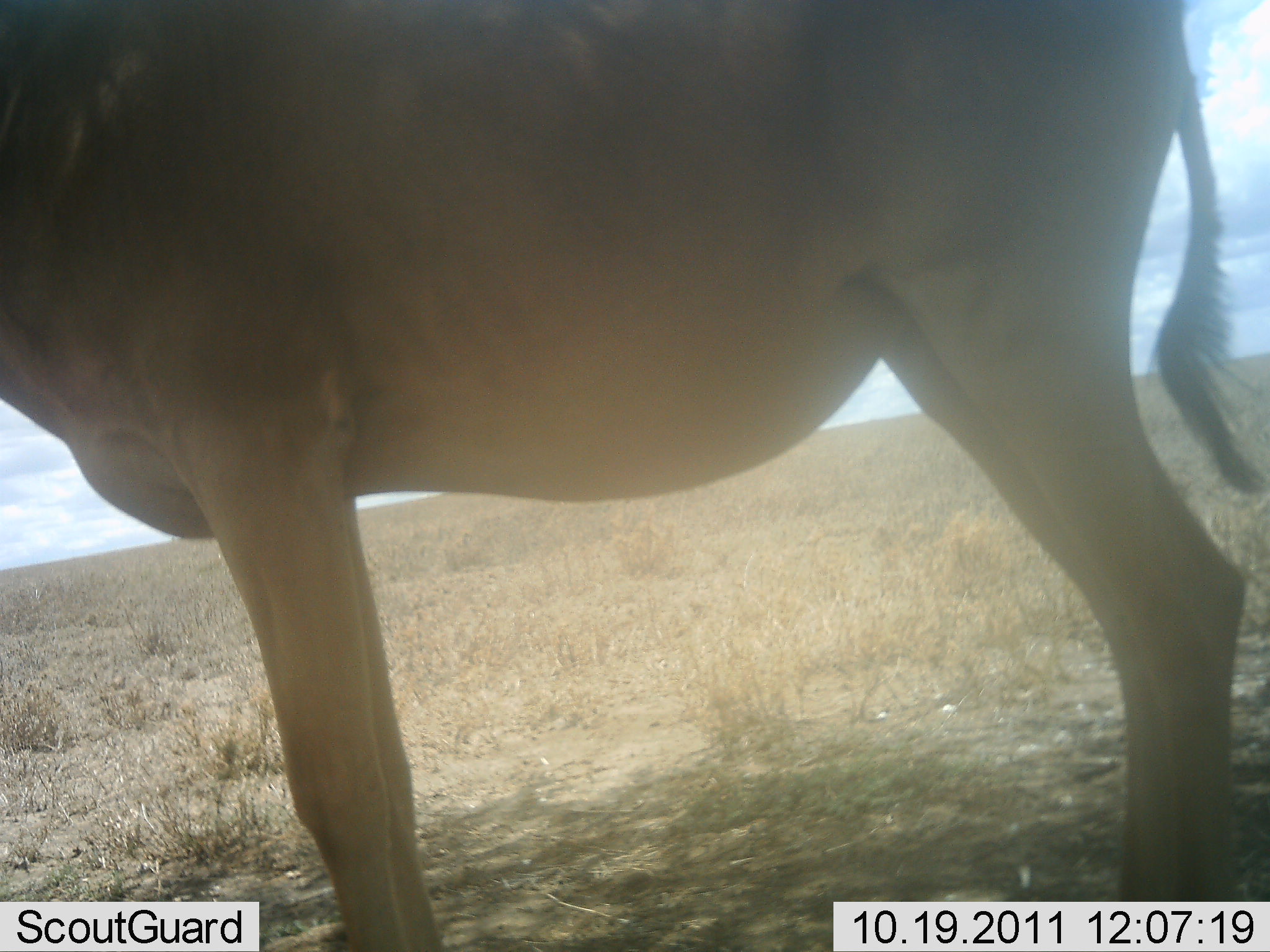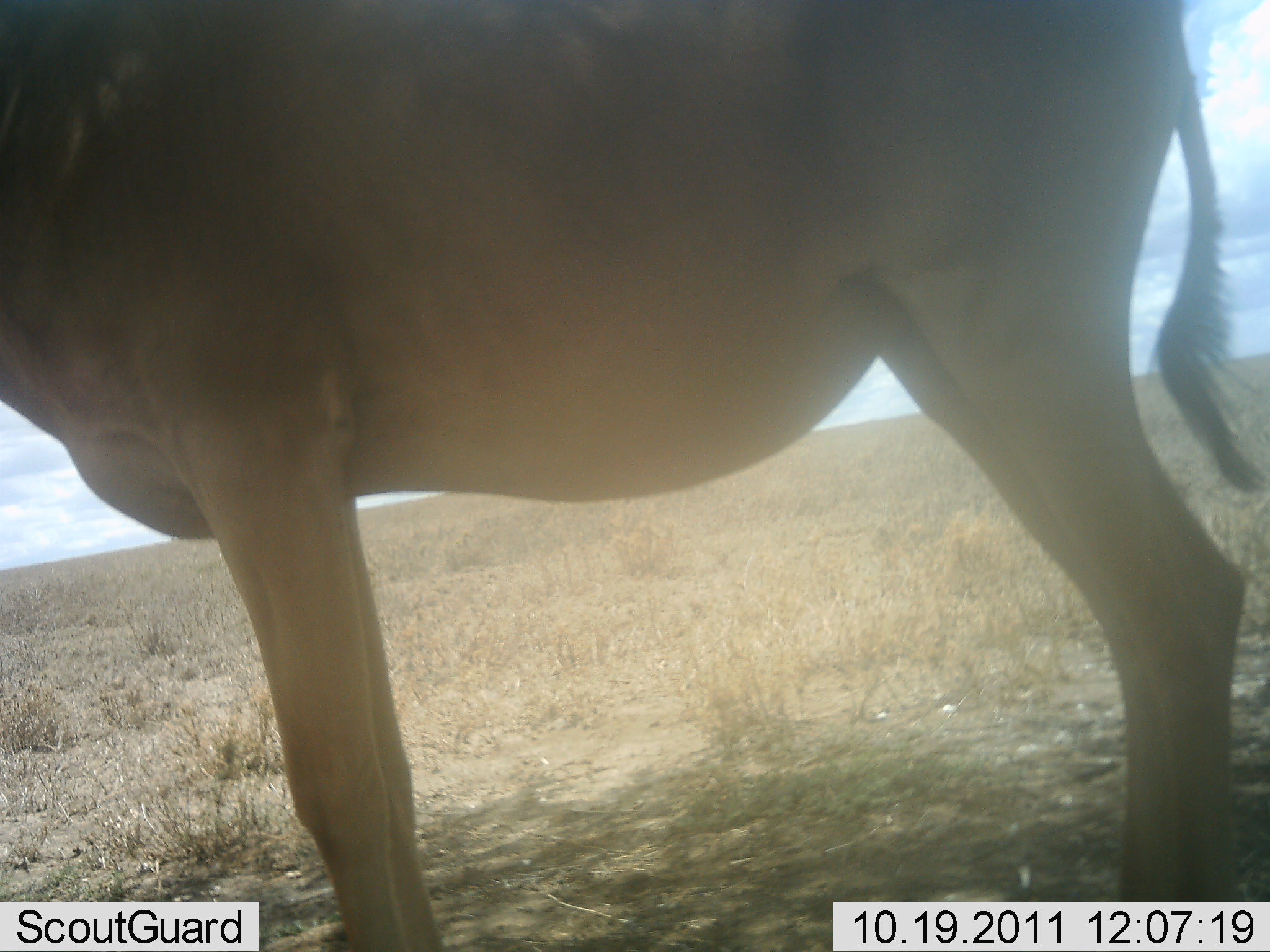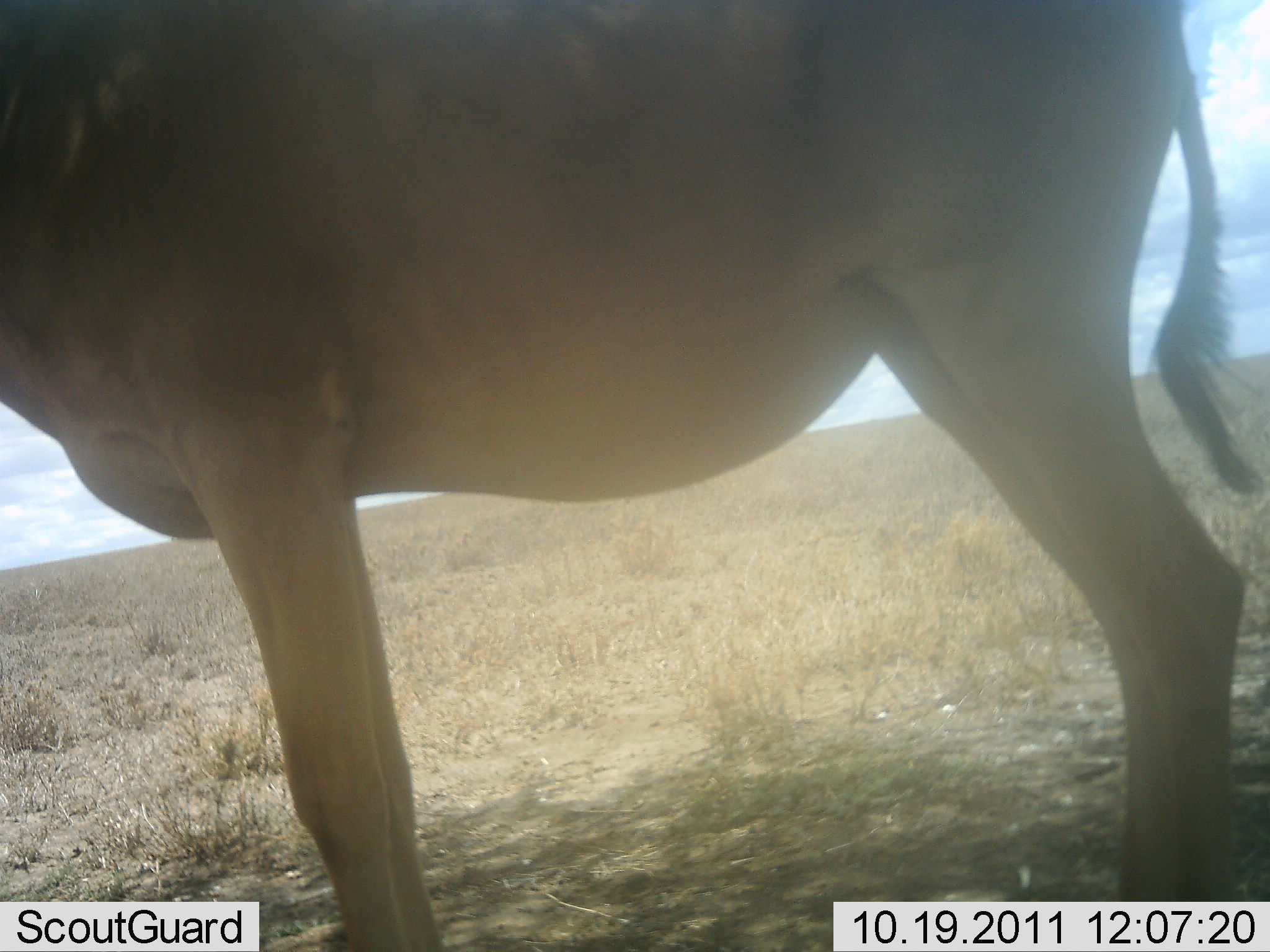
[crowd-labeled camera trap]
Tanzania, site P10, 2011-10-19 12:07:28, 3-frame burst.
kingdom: Animalia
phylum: Chordata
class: Mammalia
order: Artiodactyla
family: Bovidae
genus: Alcelaphus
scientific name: Alcelaphus buselaphus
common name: hartebeest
Hartebeest (Alcelaphus buselaphus), count 1. Behavior (volunteer vote fractions): standing 100%, resting 8%, moving 0%, interacting 0%. Young present (vote fraction): 0%. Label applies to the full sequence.